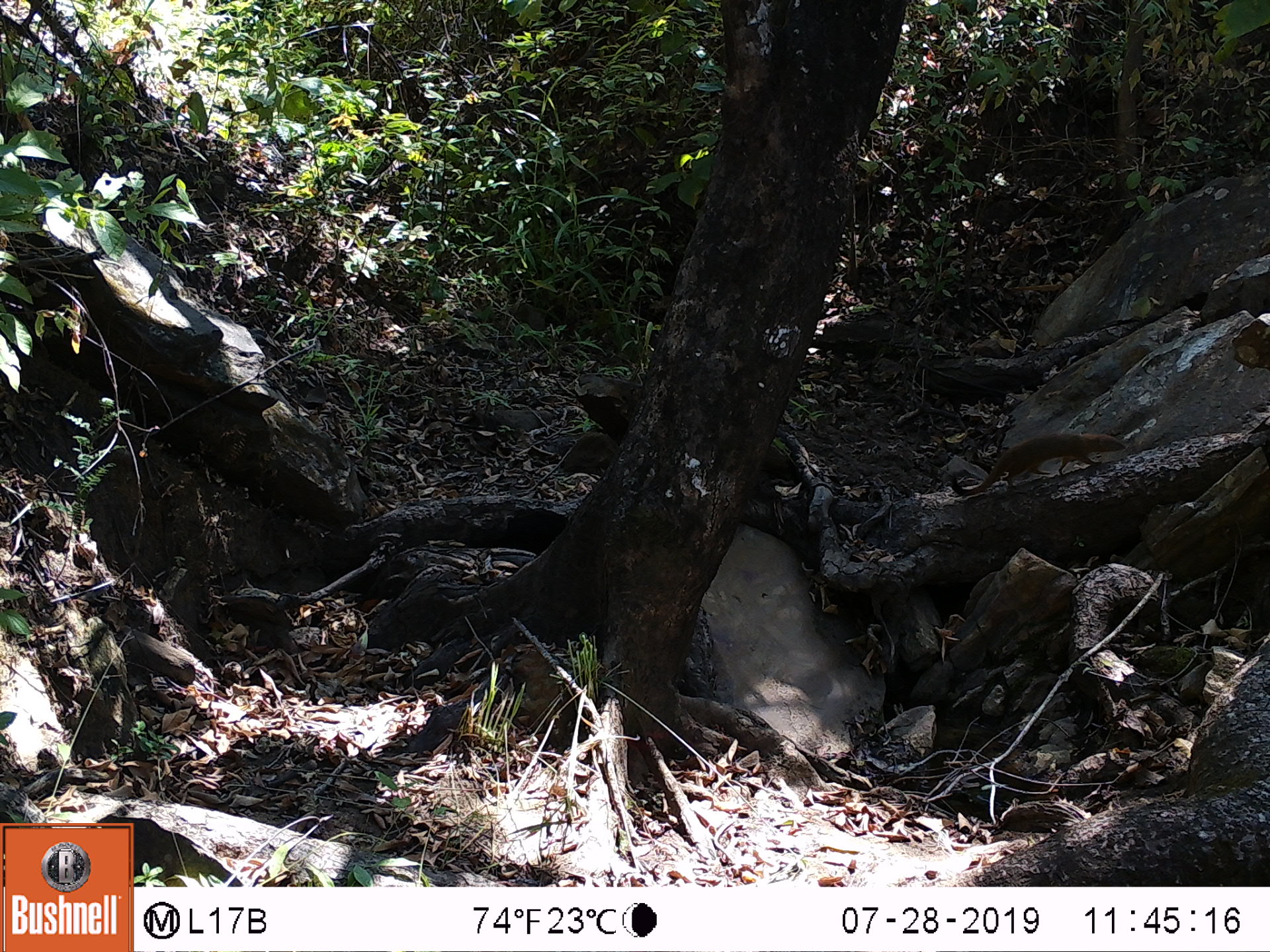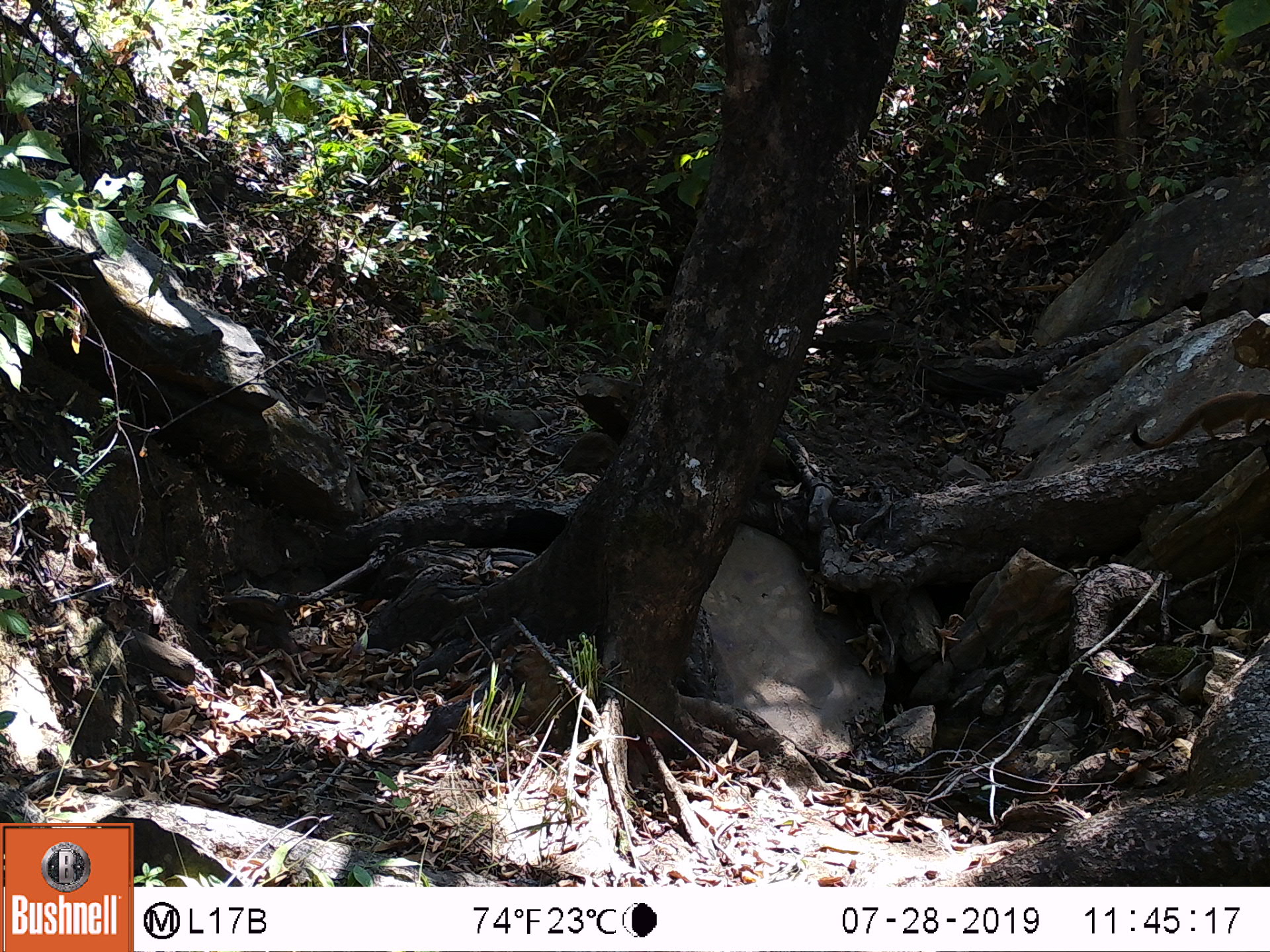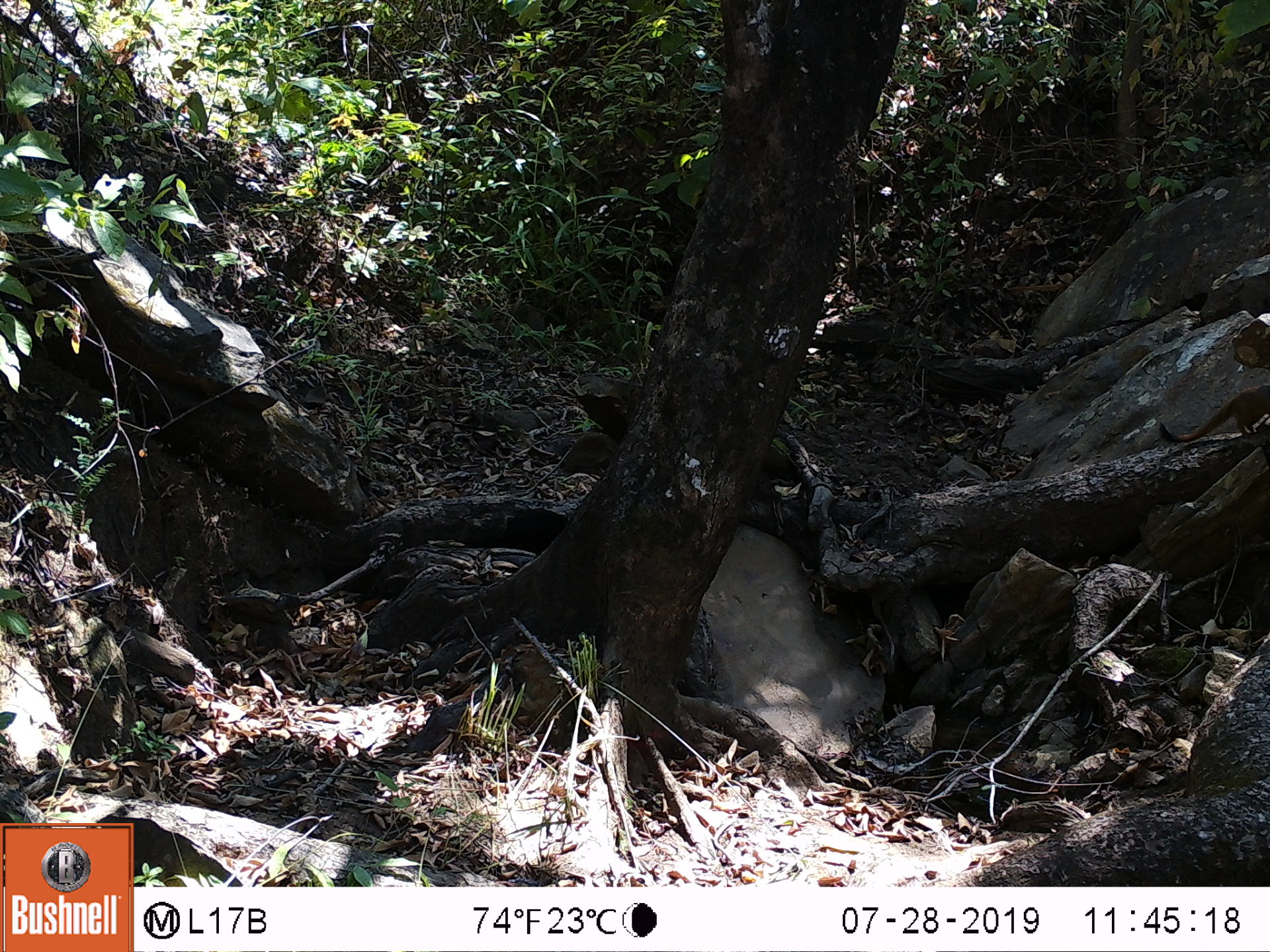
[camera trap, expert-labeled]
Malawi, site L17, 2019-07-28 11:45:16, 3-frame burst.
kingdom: Animalia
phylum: Chordata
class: Mammalia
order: Carnivora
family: Herpestidae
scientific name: Herpestidae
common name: mongoose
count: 1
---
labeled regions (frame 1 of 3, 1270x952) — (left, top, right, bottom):
mongoose: (943, 414, 1140, 503)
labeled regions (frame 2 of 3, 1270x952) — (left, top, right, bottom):
mongoose: (1118, 372, 1262, 453)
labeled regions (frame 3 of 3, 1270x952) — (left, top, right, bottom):
mongoose: (1148, 374, 1262, 446)